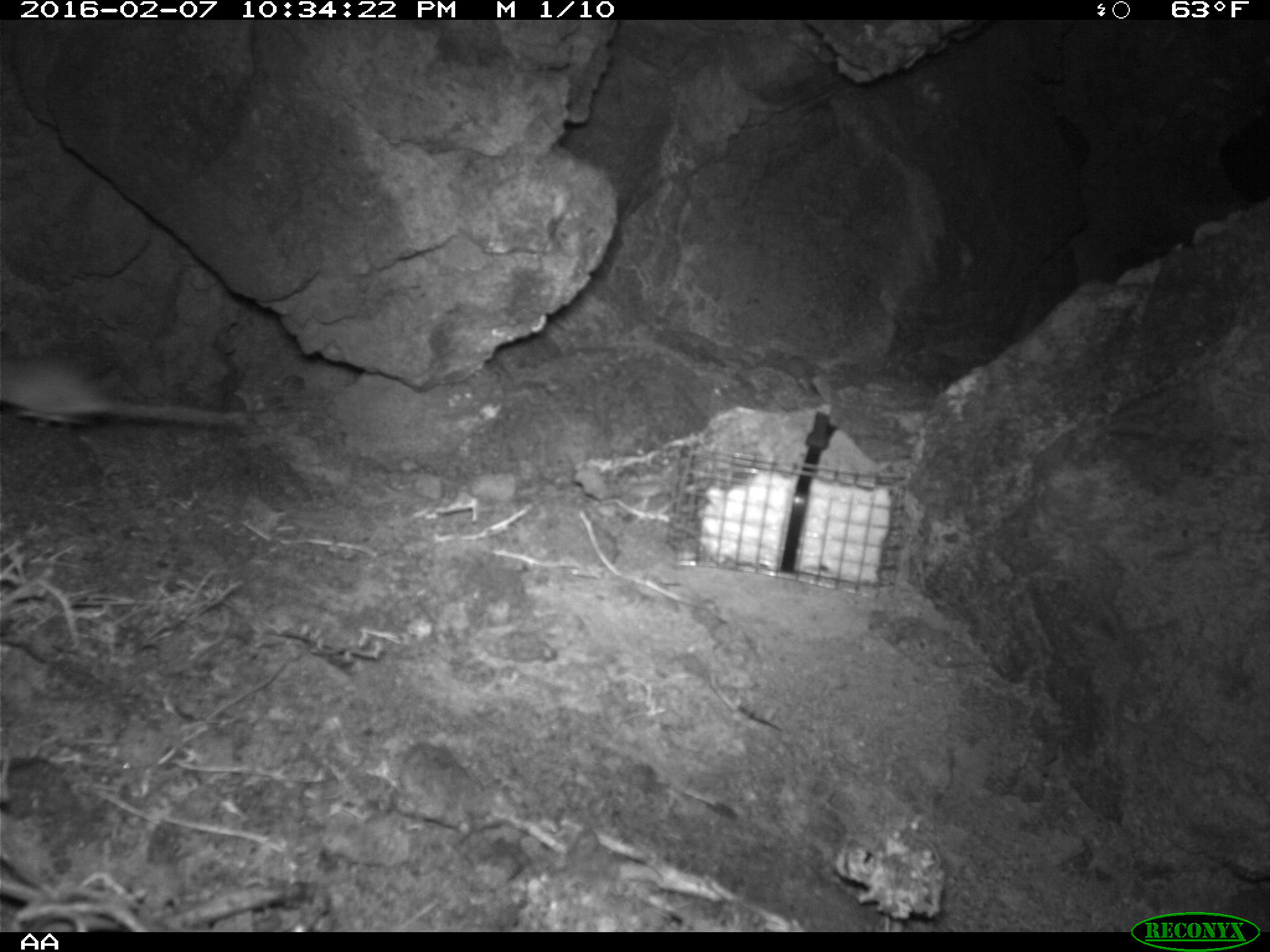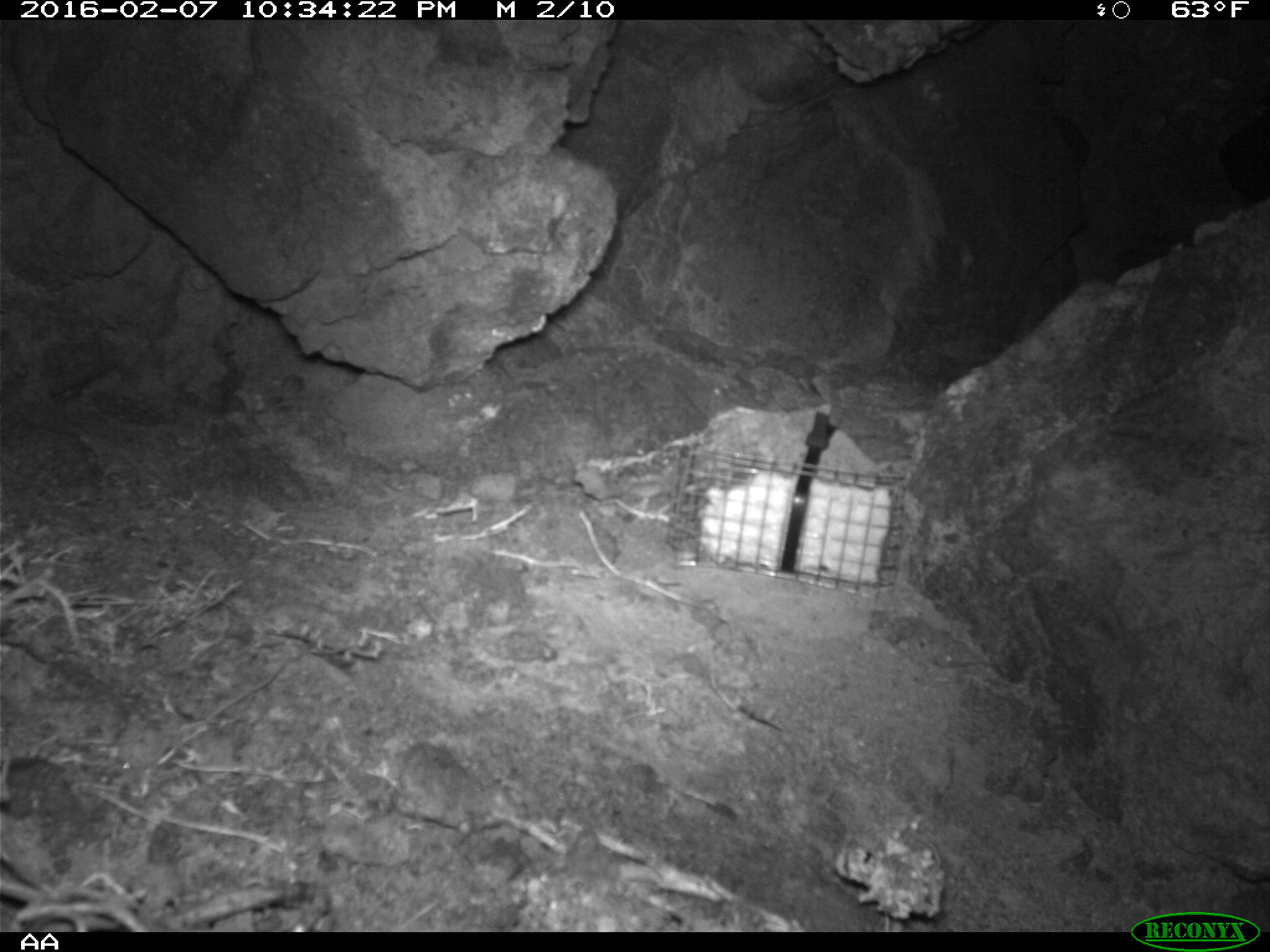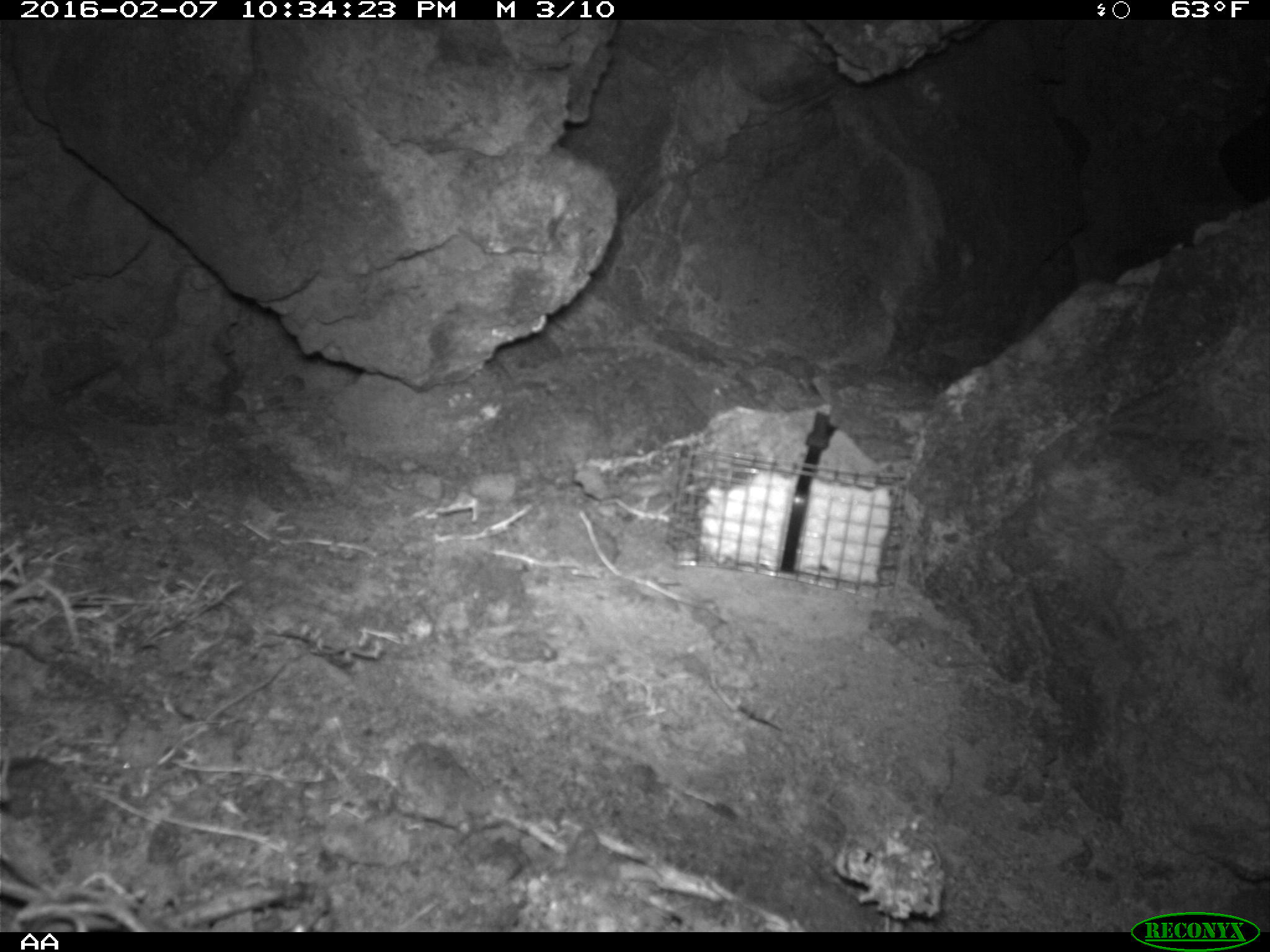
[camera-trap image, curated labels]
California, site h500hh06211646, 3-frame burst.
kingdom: Animalia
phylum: Chordata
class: Mammalia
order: Rodentia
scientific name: Rodentia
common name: rodent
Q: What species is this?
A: Rodent (Rodentia).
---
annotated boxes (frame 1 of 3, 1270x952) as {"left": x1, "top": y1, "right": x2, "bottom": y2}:
rodent: {"left": 0, "top": 356, "right": 250, "bottom": 426}